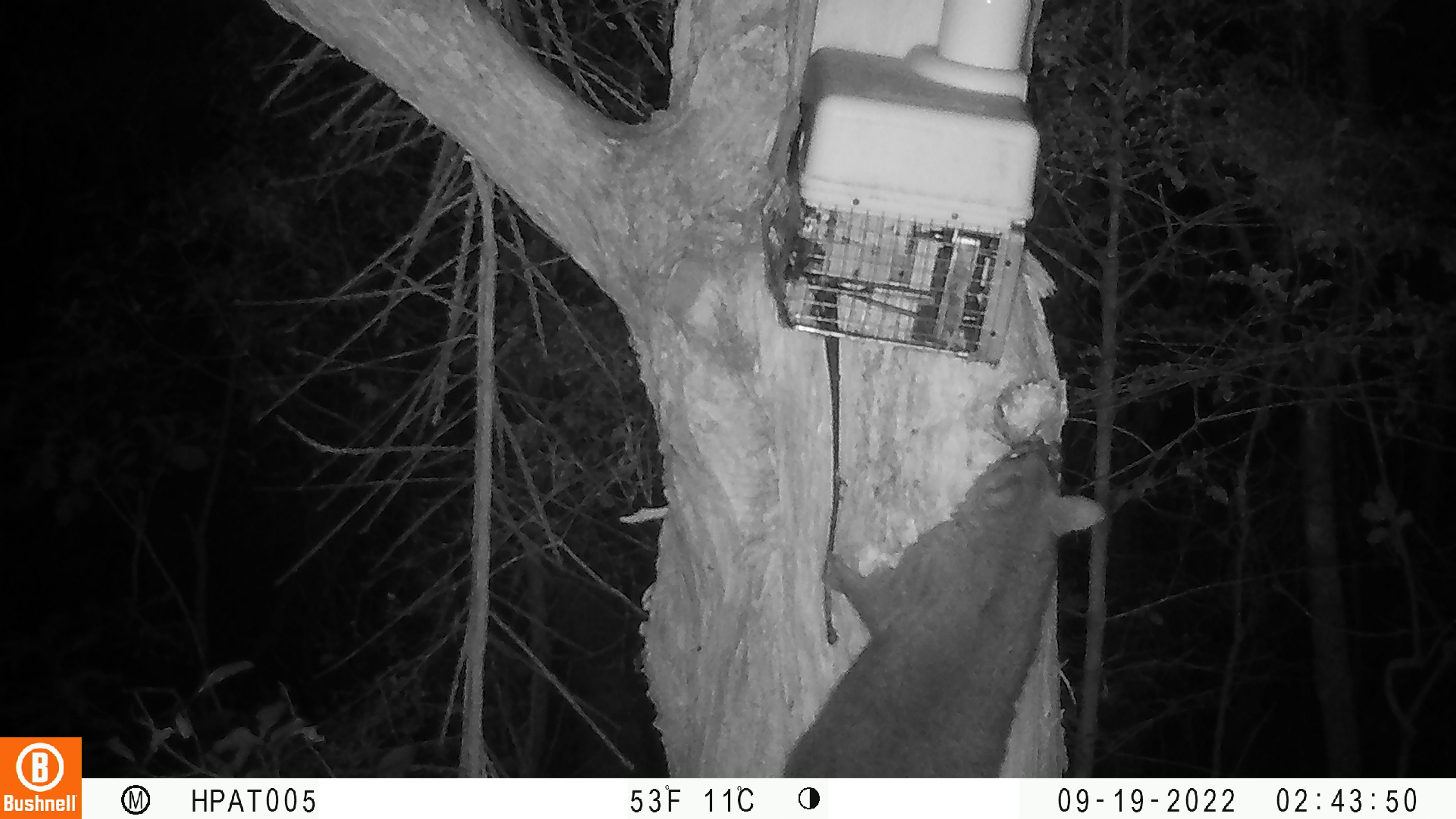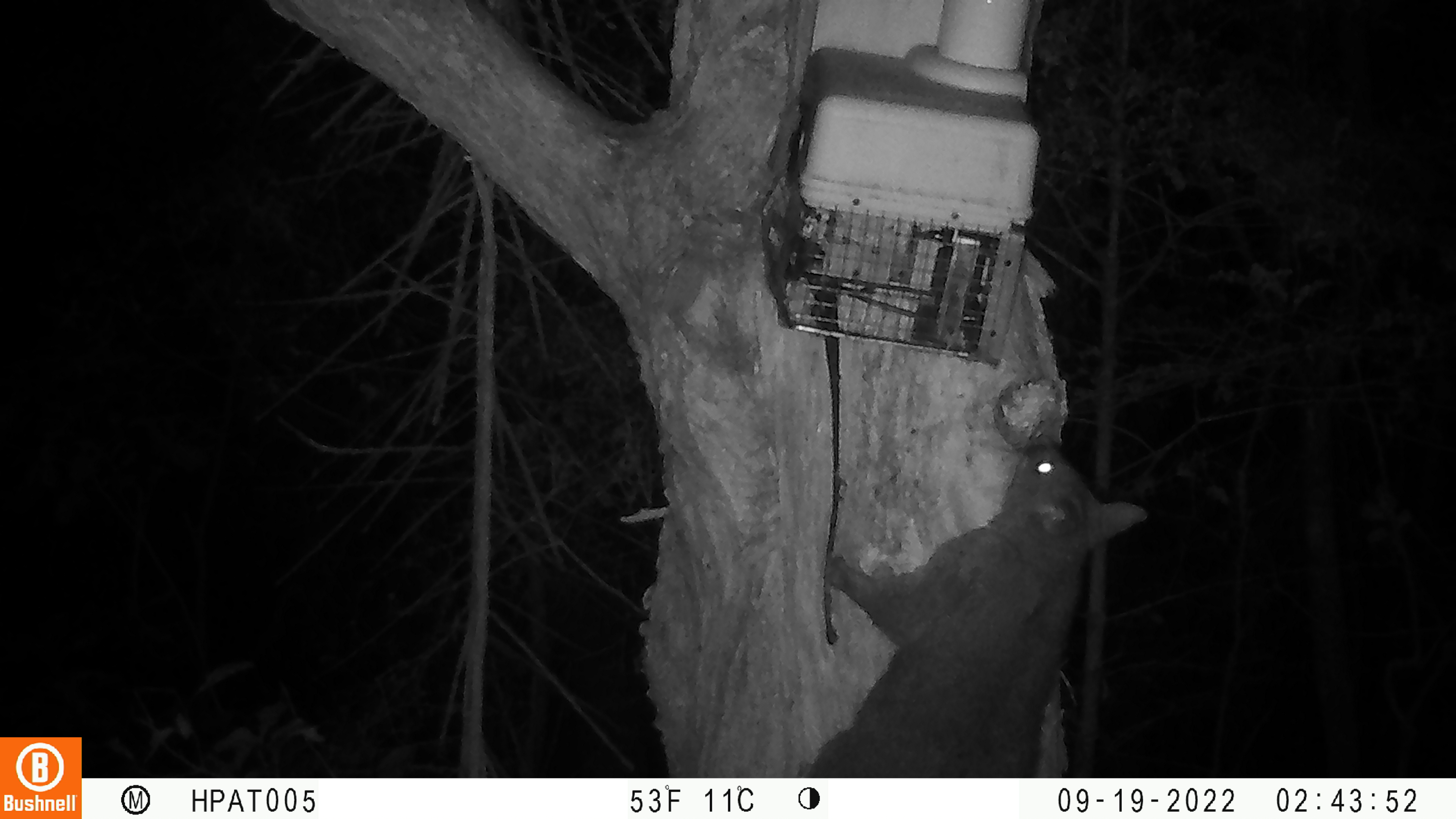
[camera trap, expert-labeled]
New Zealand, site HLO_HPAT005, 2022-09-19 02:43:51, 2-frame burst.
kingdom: Animalia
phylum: Chordata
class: Mammalia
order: Diprotodontia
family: Phalangeridae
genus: Trichosurus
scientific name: Trichosurus vulpecula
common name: common brushtail possum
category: possum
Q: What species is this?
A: Possum (common brushtail possum) (Trichosurus vulpecula).